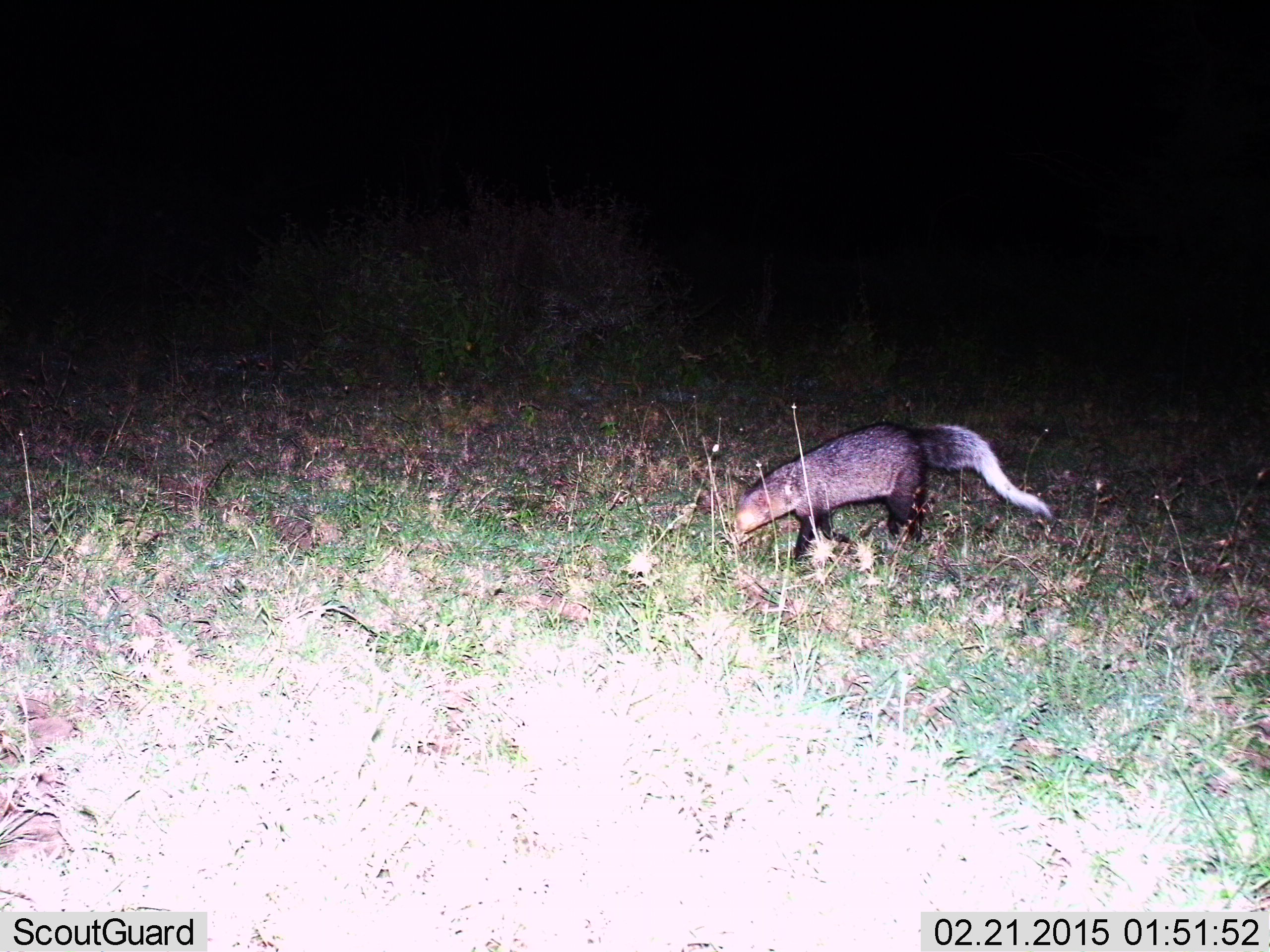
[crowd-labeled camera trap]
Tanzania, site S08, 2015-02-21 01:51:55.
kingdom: Animalia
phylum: Chordata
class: Mammalia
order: Carnivora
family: Herpestidae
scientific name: Herpestidae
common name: mongoose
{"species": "mongoose (Herpestidae)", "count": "1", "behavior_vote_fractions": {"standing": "0%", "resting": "0%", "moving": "100%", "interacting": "0%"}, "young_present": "0%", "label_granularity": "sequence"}